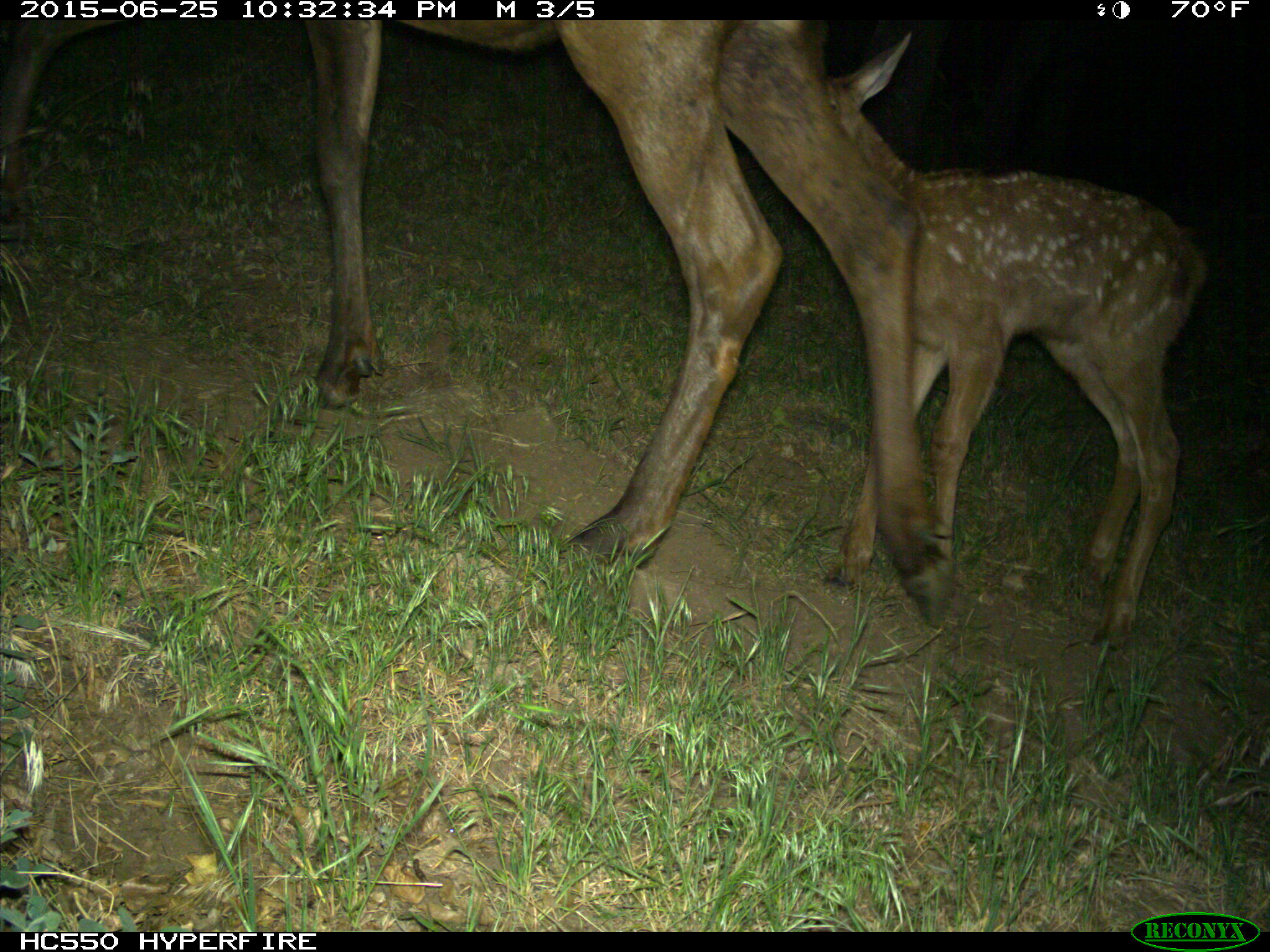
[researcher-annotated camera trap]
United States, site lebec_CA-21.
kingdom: Animalia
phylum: Chordata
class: Mammalia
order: Artiodactyla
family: Cervidae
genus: Cervus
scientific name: Cervus canadensis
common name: elk